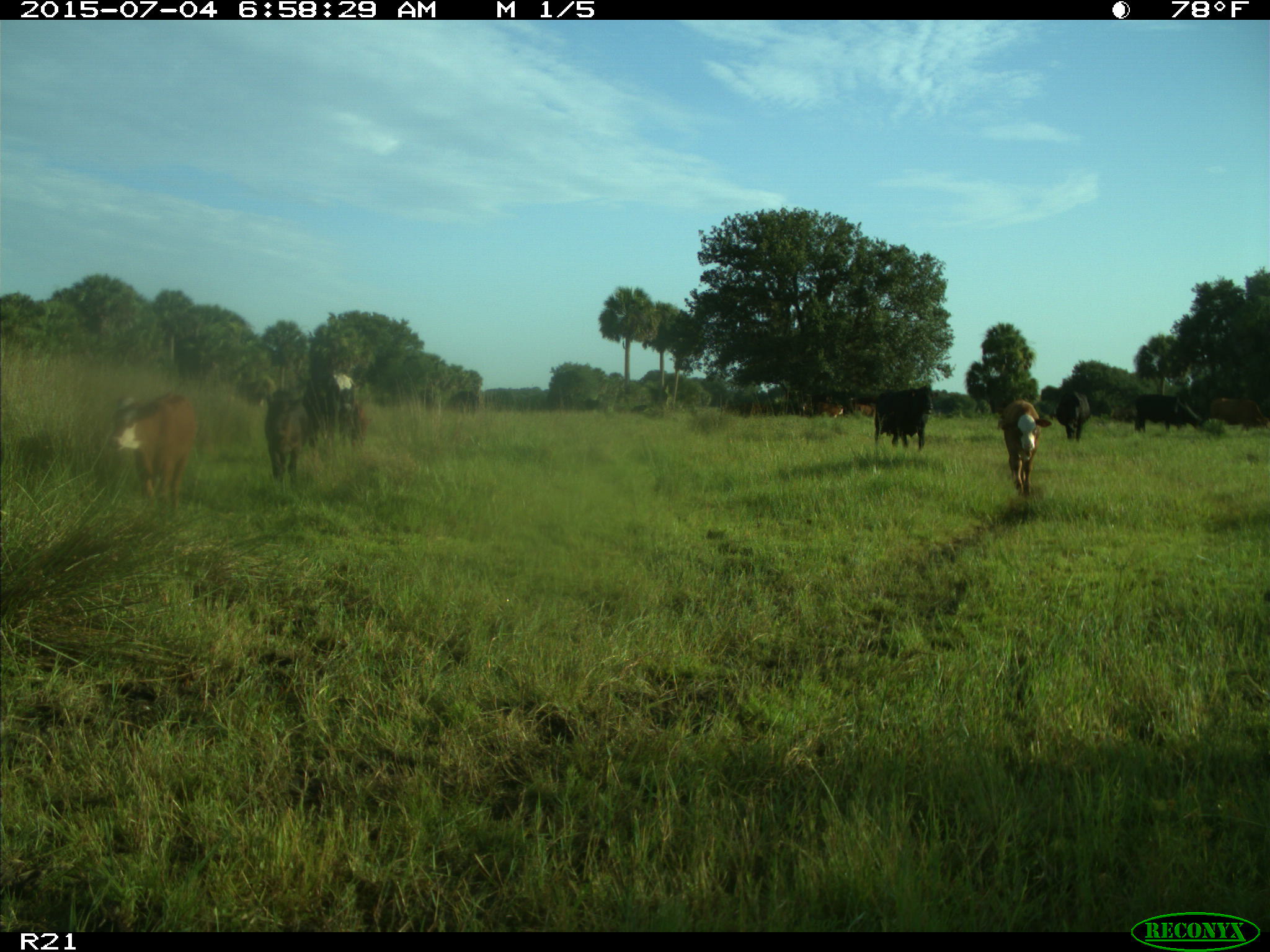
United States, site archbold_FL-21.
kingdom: Animalia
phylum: Chordata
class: Mammalia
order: Artiodactyla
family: Bovidae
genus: Bos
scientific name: Bos taurus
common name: domestic cow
Bos taurus (domestic cow).